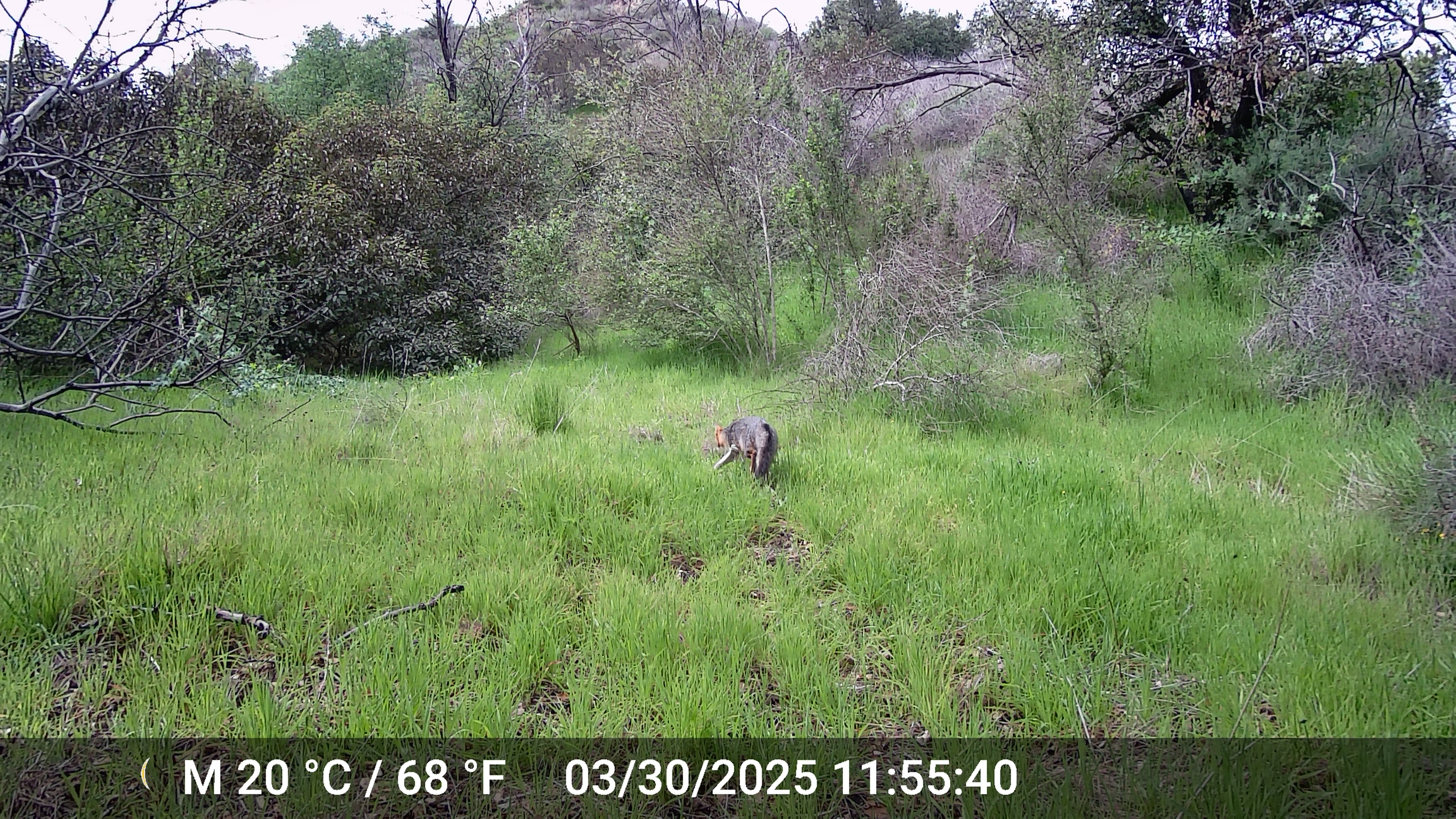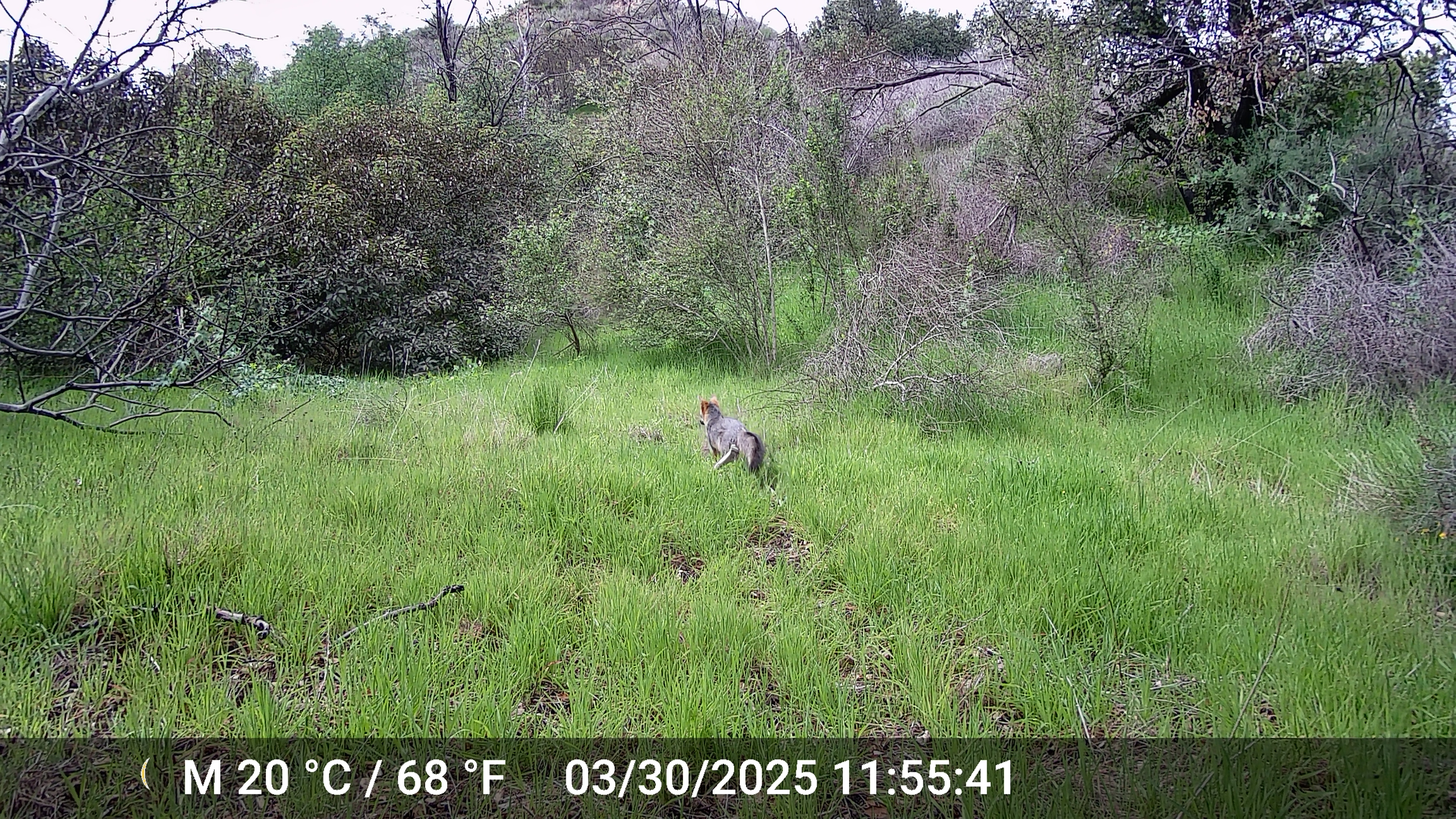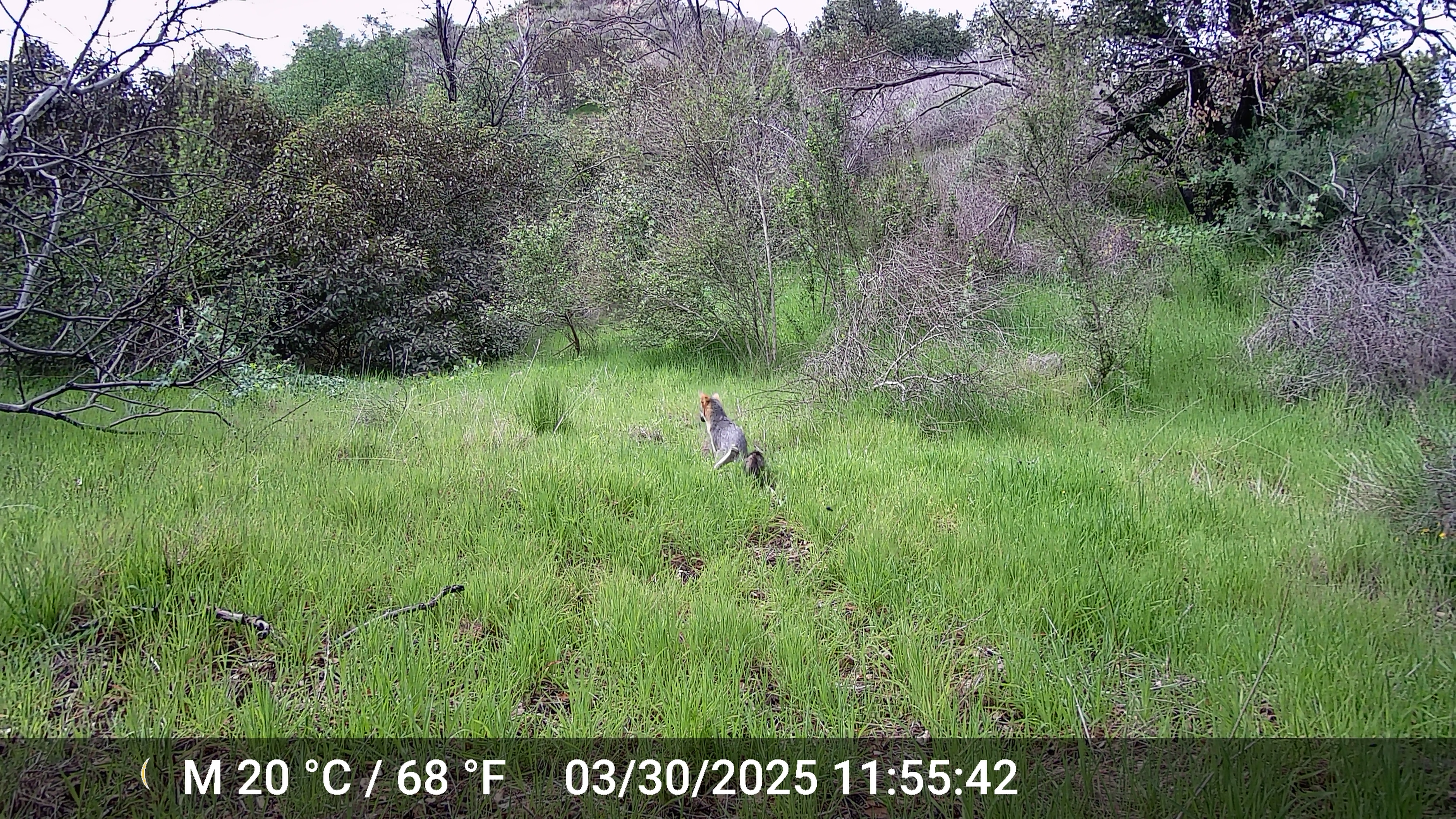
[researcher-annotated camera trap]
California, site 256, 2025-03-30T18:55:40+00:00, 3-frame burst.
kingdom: Animalia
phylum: Chordata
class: Mammalia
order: Carnivora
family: Canidae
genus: Urocyon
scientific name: Urocyon cinereoargenteus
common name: gray fox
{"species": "gray fox (Urocyon cinereoargenteus)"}